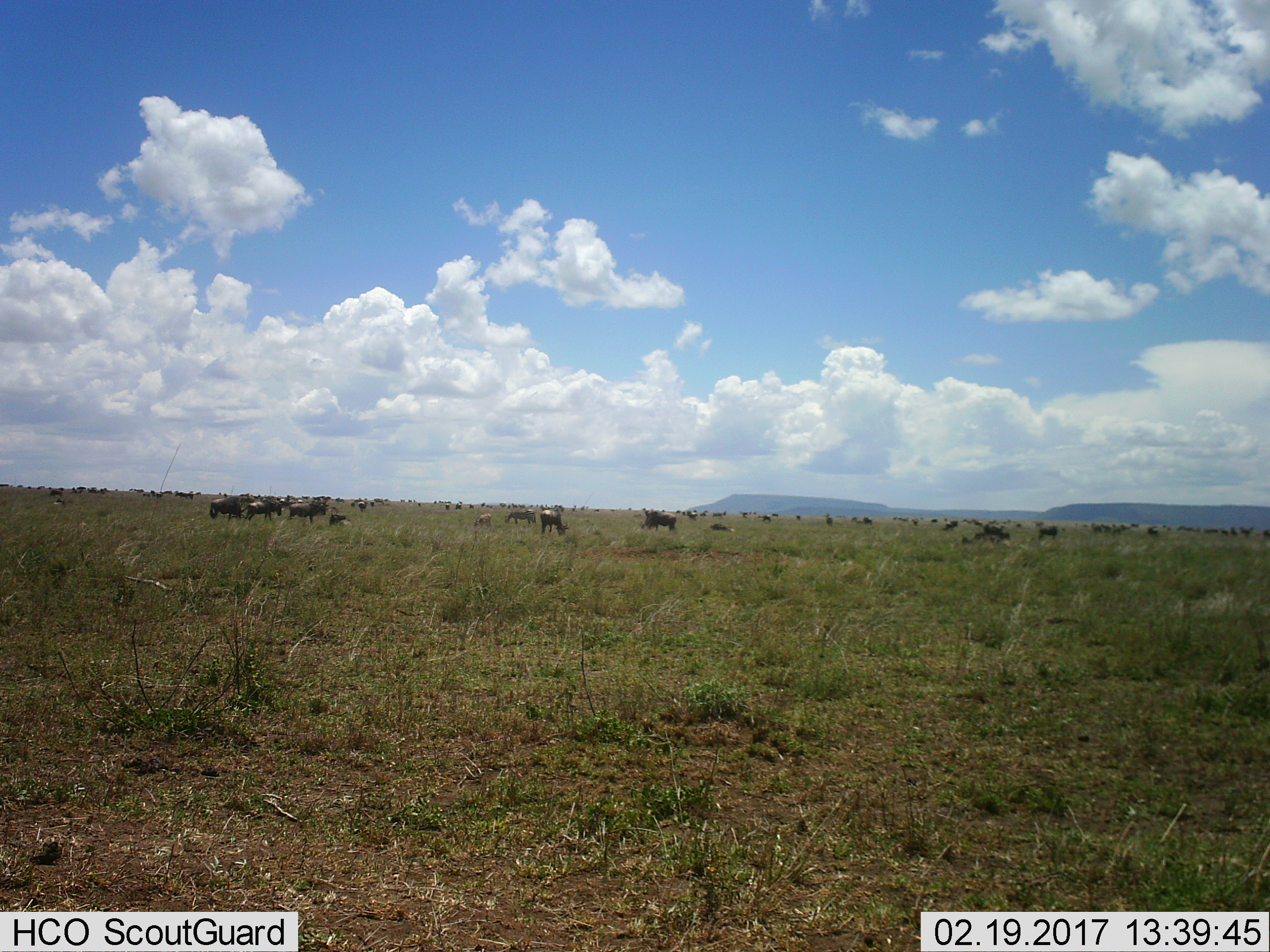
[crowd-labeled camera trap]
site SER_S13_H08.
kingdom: Animalia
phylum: Chordata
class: Mammalia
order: Artiodactyla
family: Bovidae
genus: Connochaetes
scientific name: Connochaetes taurinus taurinus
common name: blue wildebeest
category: wildebeestblue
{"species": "wildebeestblue (blue wildebeest) (Connochaetes taurinus taurinus)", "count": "51+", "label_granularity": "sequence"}